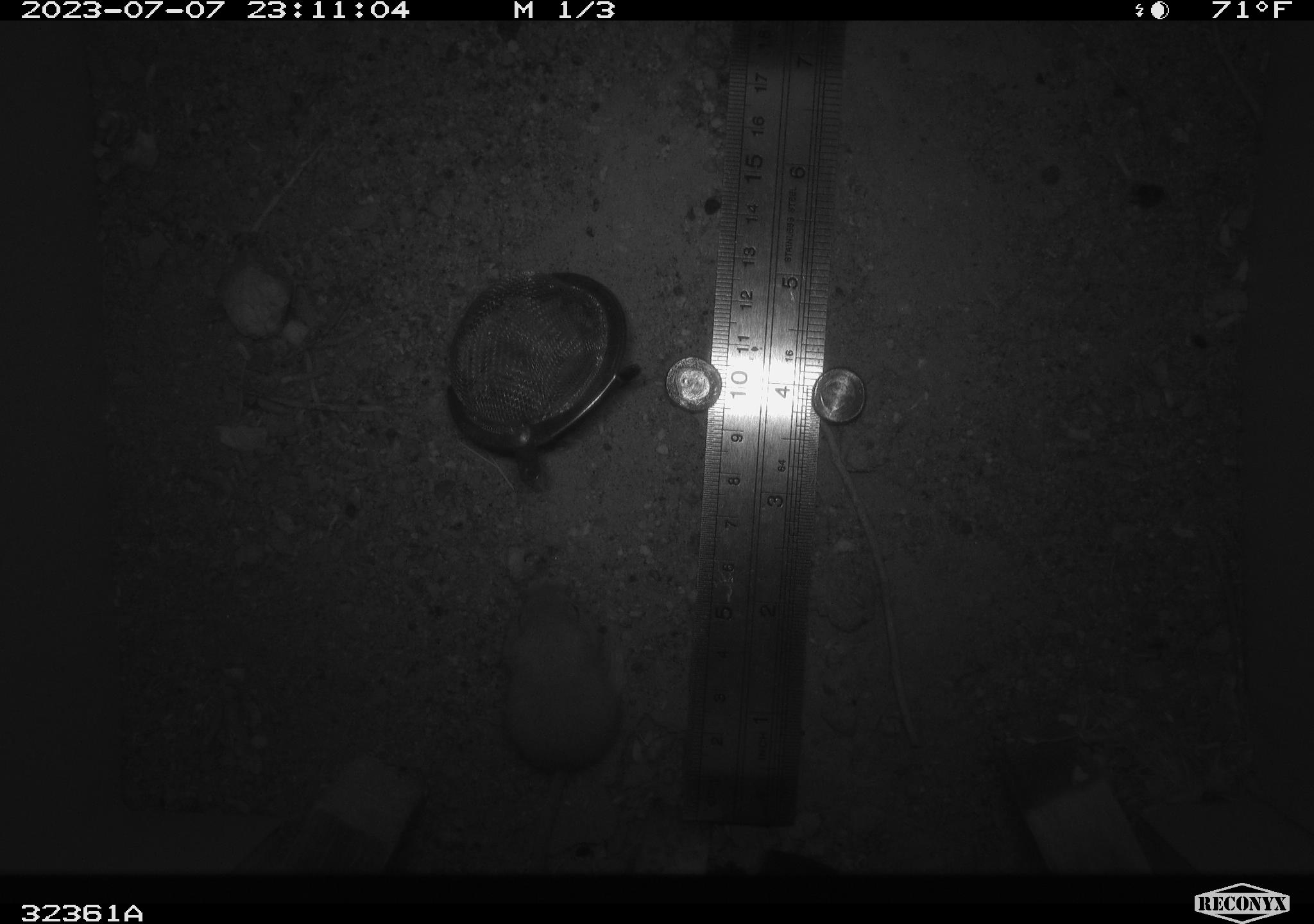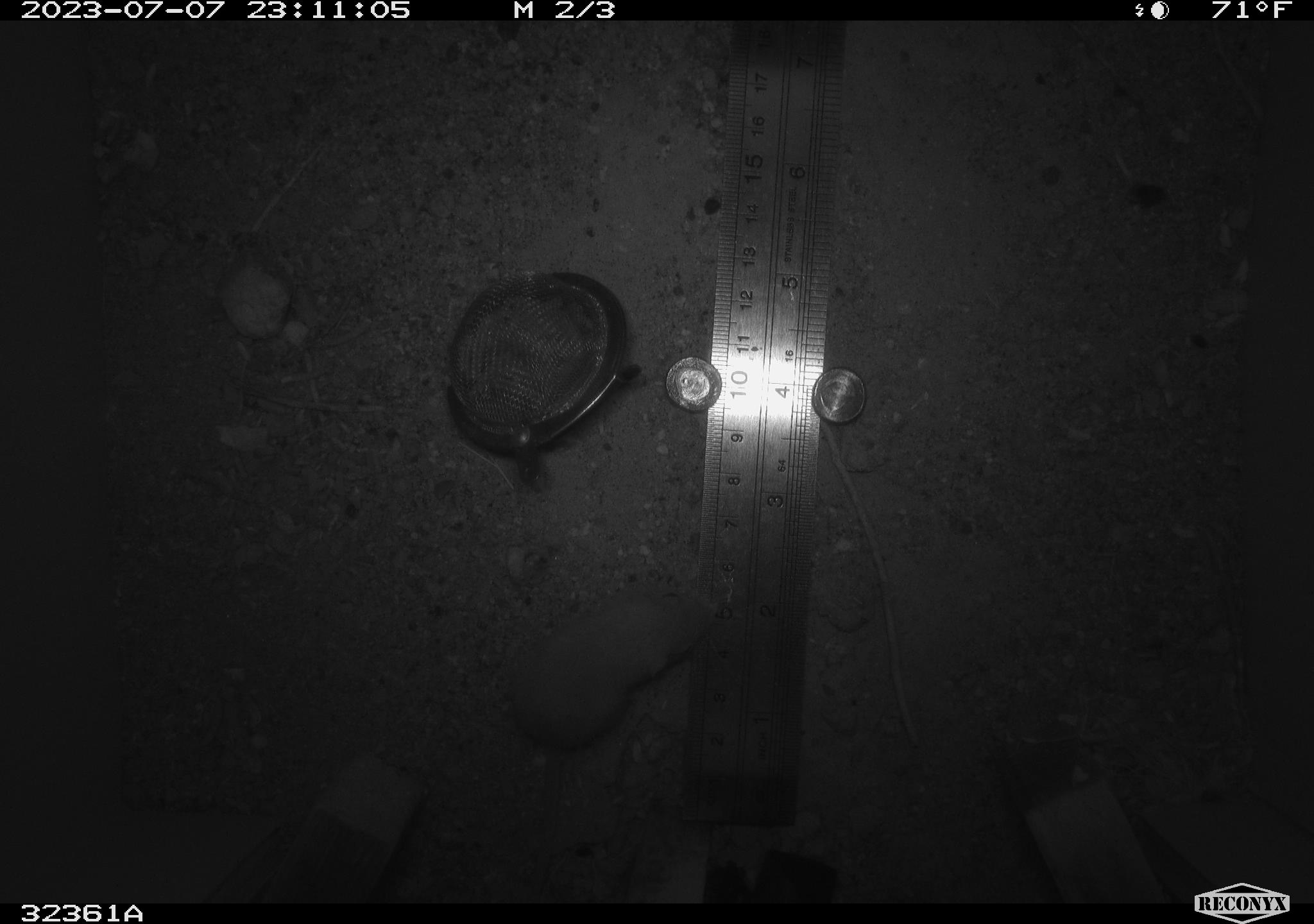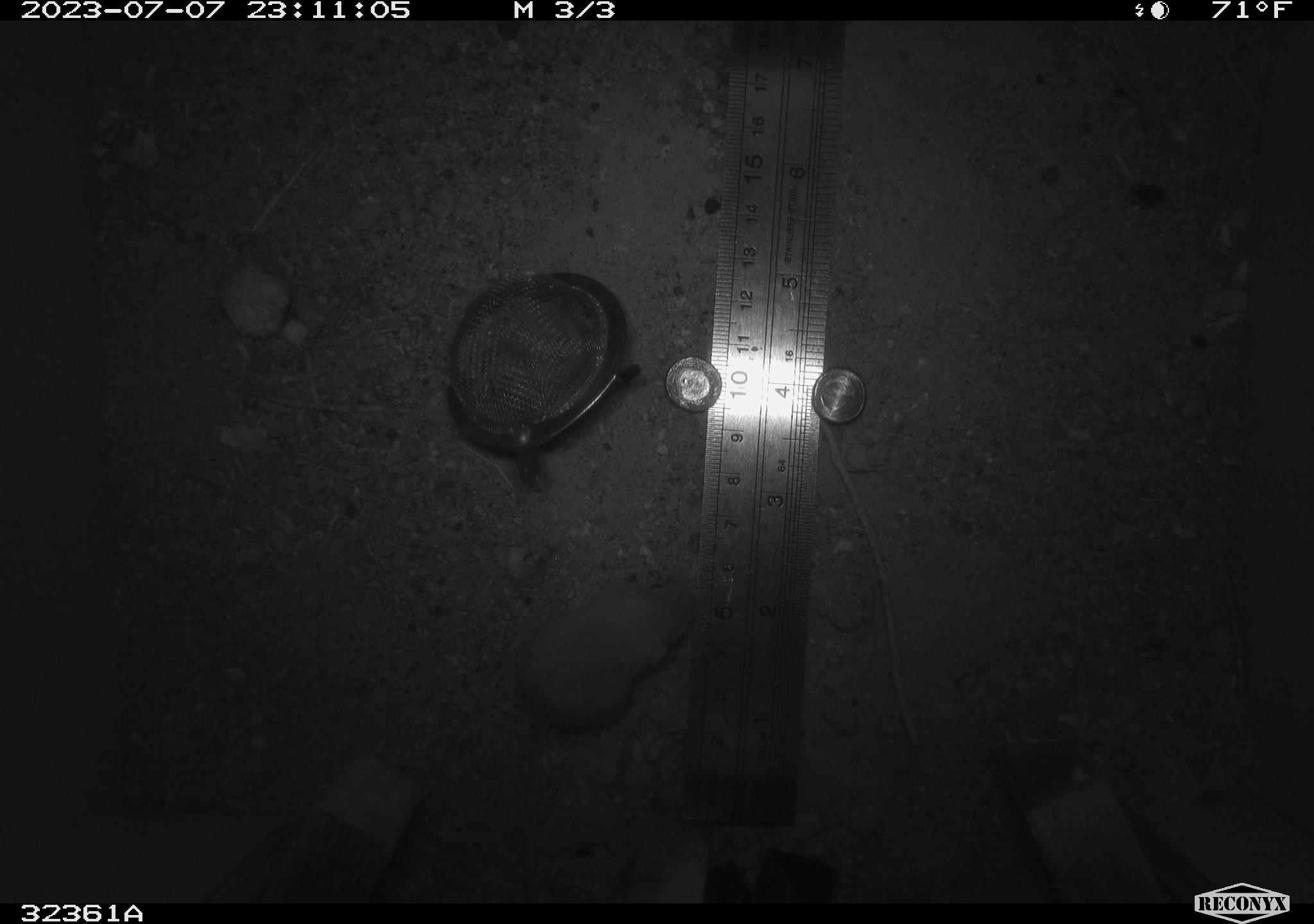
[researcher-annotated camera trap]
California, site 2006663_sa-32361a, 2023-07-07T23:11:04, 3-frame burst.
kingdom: Animalia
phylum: Chordata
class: Mammalia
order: Rodentia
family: Heteromyidae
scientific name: Heteromyidae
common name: kangaroo rats and pocket mice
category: heteromyidae family